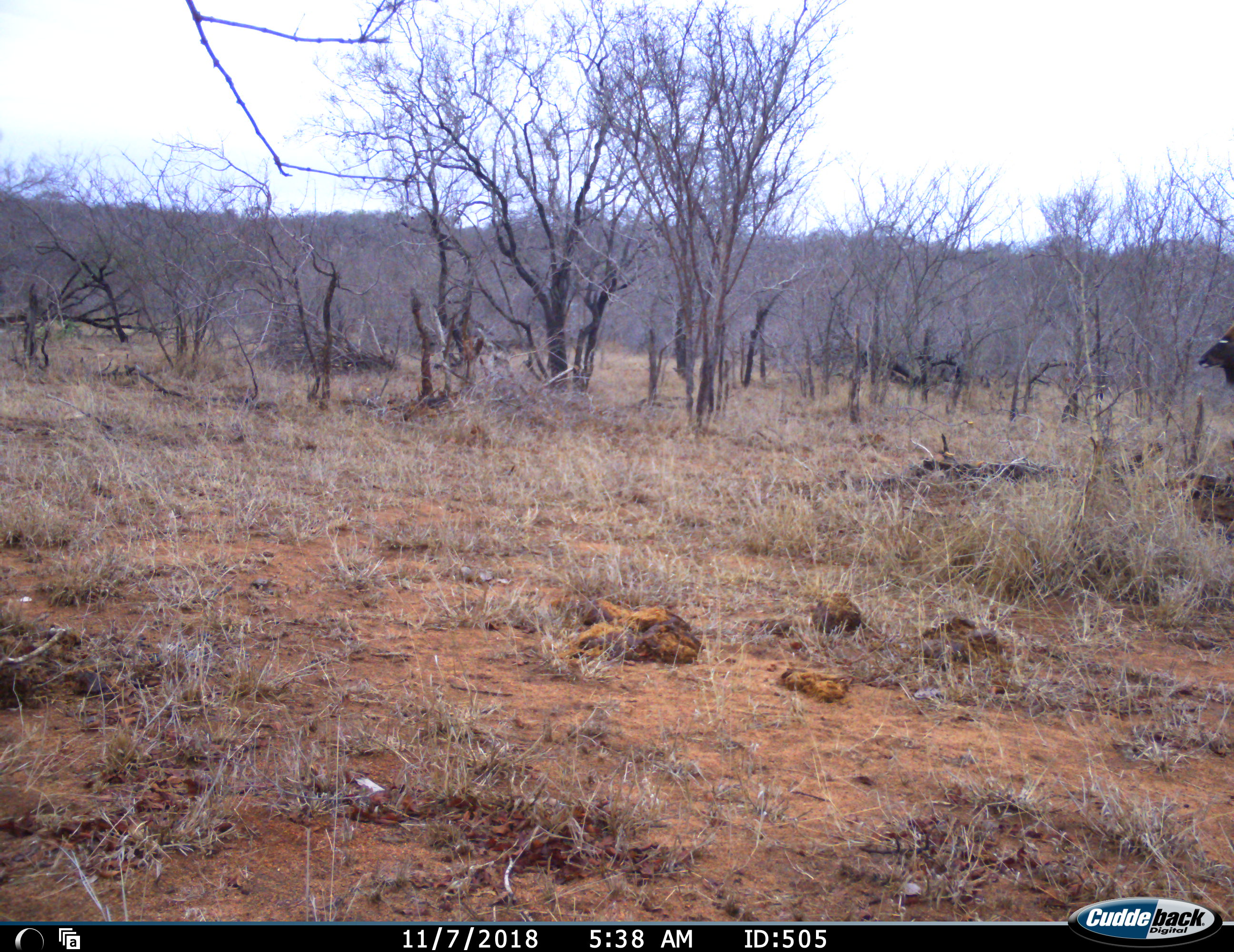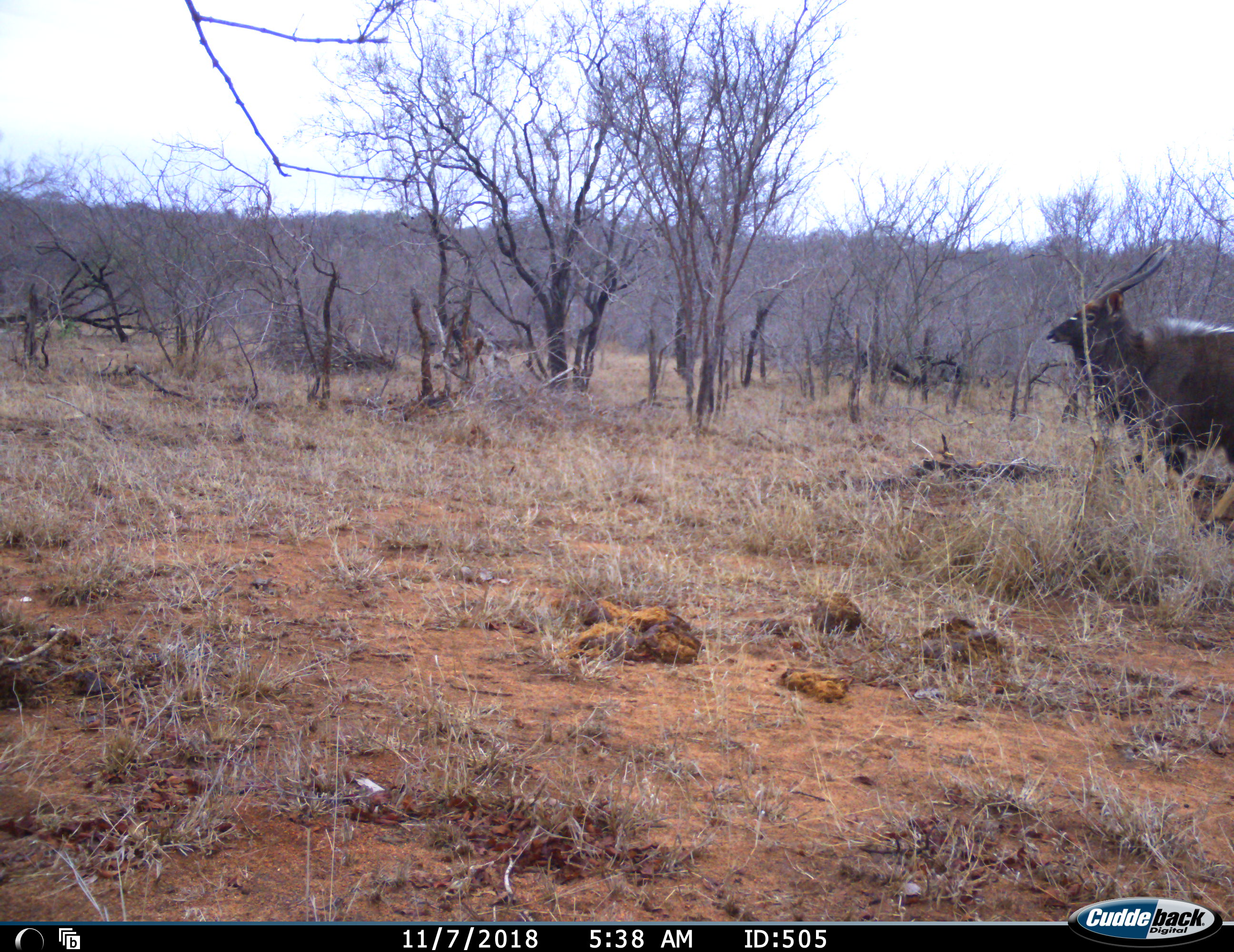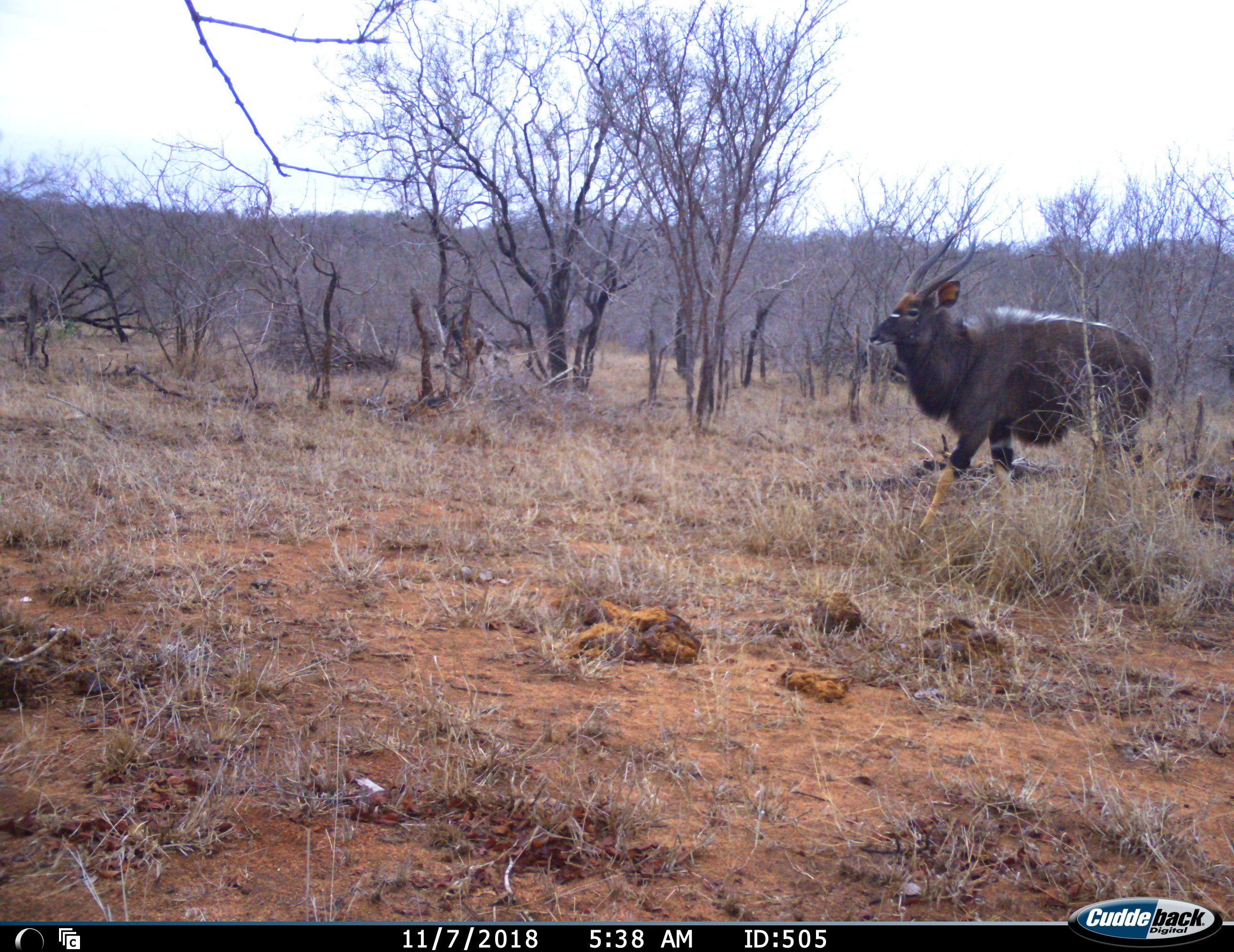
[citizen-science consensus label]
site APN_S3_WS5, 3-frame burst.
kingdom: Animalia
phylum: Chordata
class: Mammalia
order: Artiodactyla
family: Bovidae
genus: Tragelaphus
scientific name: Tragelaphus angasii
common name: nyala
Nyala (Tragelaphus angasii), count 1. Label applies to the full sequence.